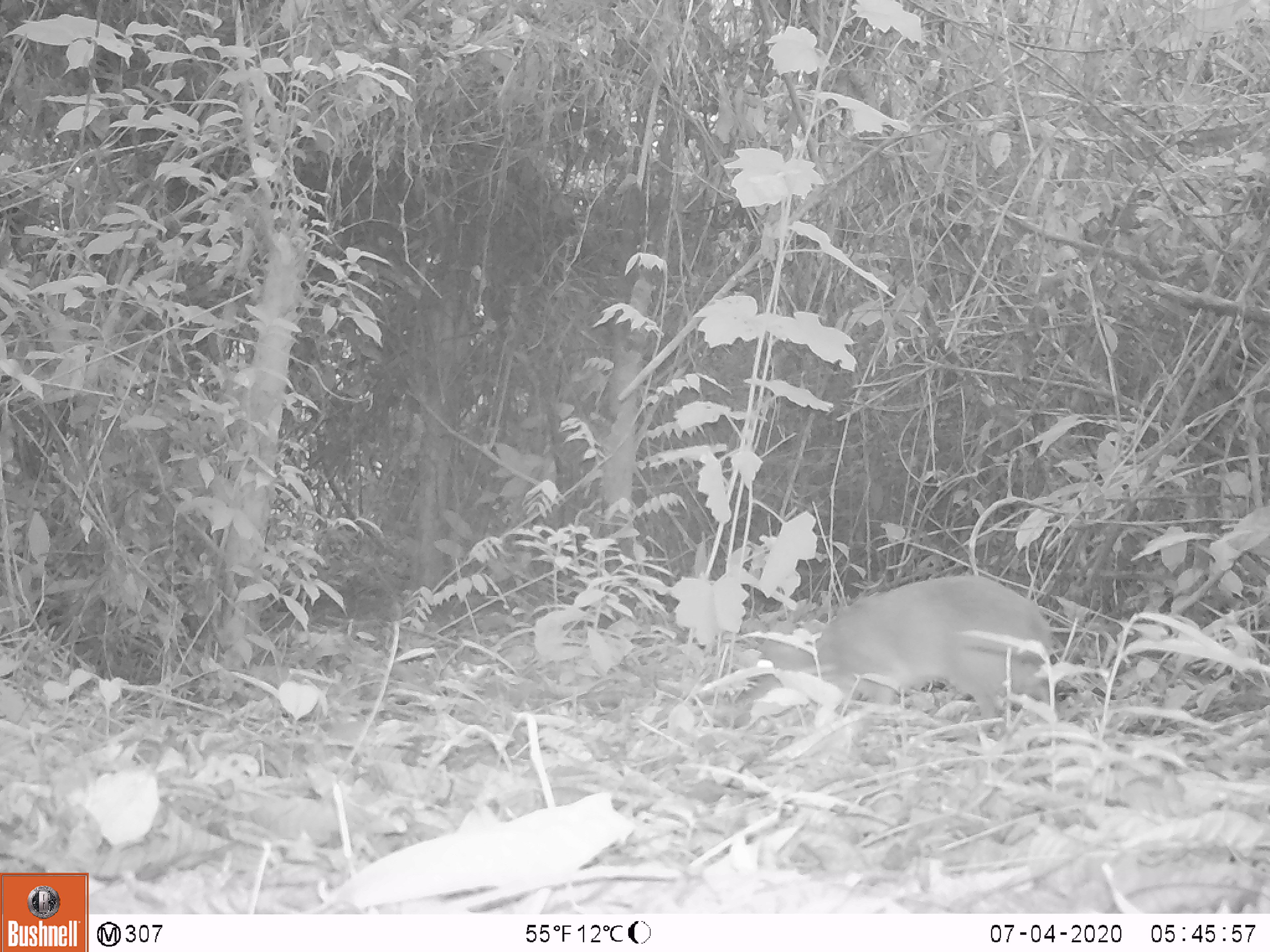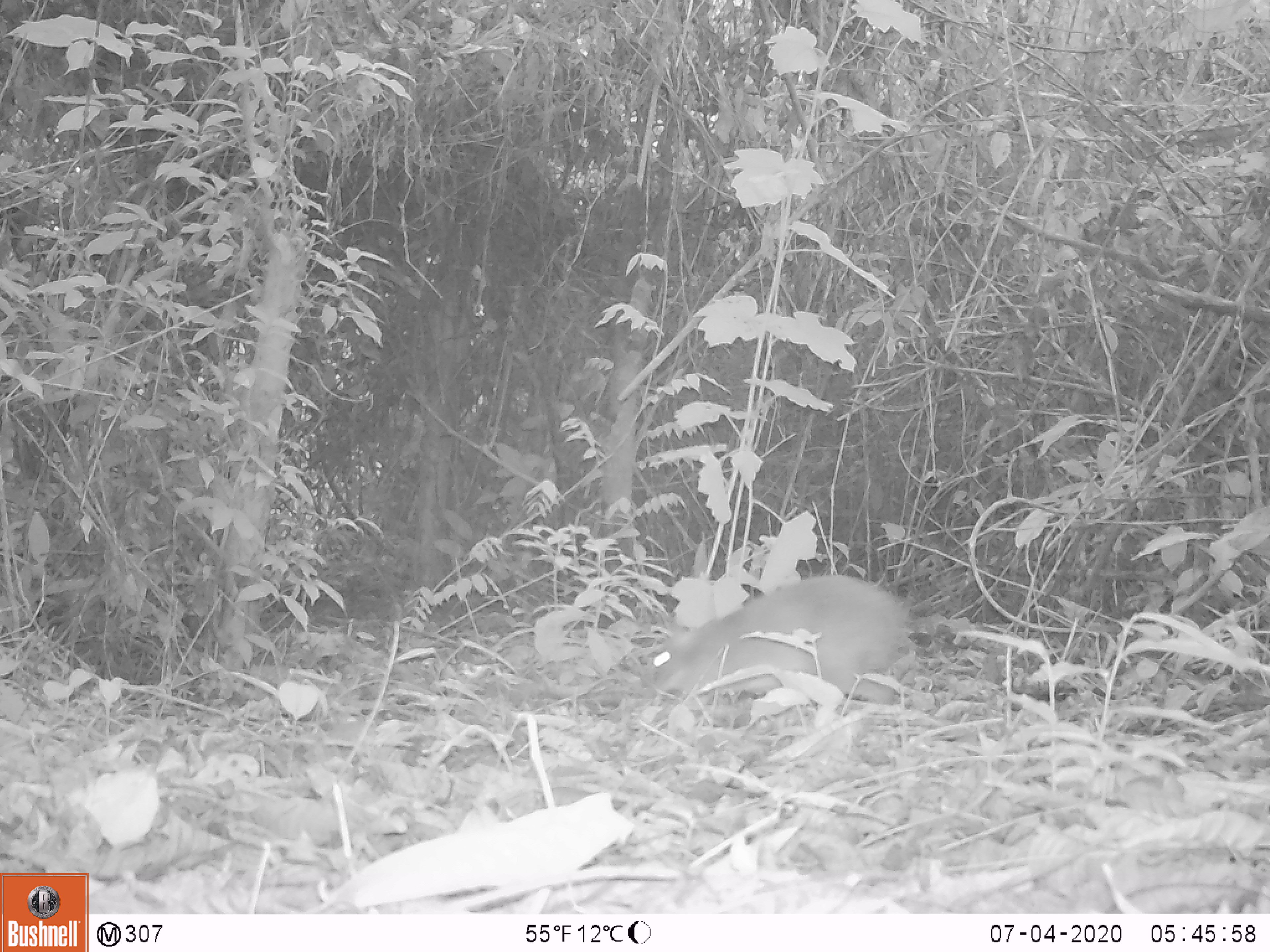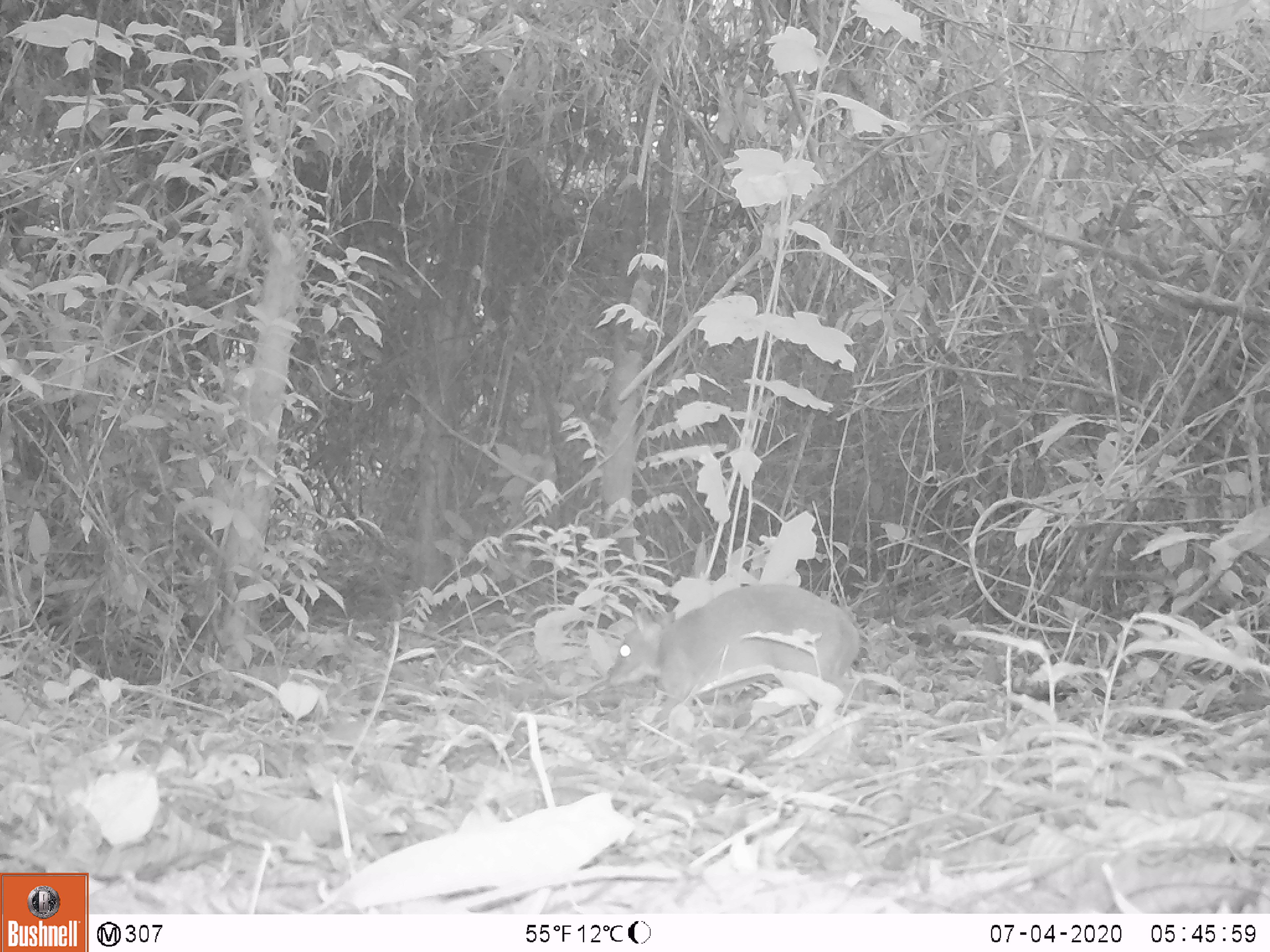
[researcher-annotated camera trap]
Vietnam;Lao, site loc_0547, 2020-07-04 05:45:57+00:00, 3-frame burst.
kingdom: Animalia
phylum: Chordata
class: Mammalia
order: Artiodactyla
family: Tragulidae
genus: Moschiola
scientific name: Moschiola meminna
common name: chevrotain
Chevrotain (Moschiola meminna). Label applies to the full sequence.